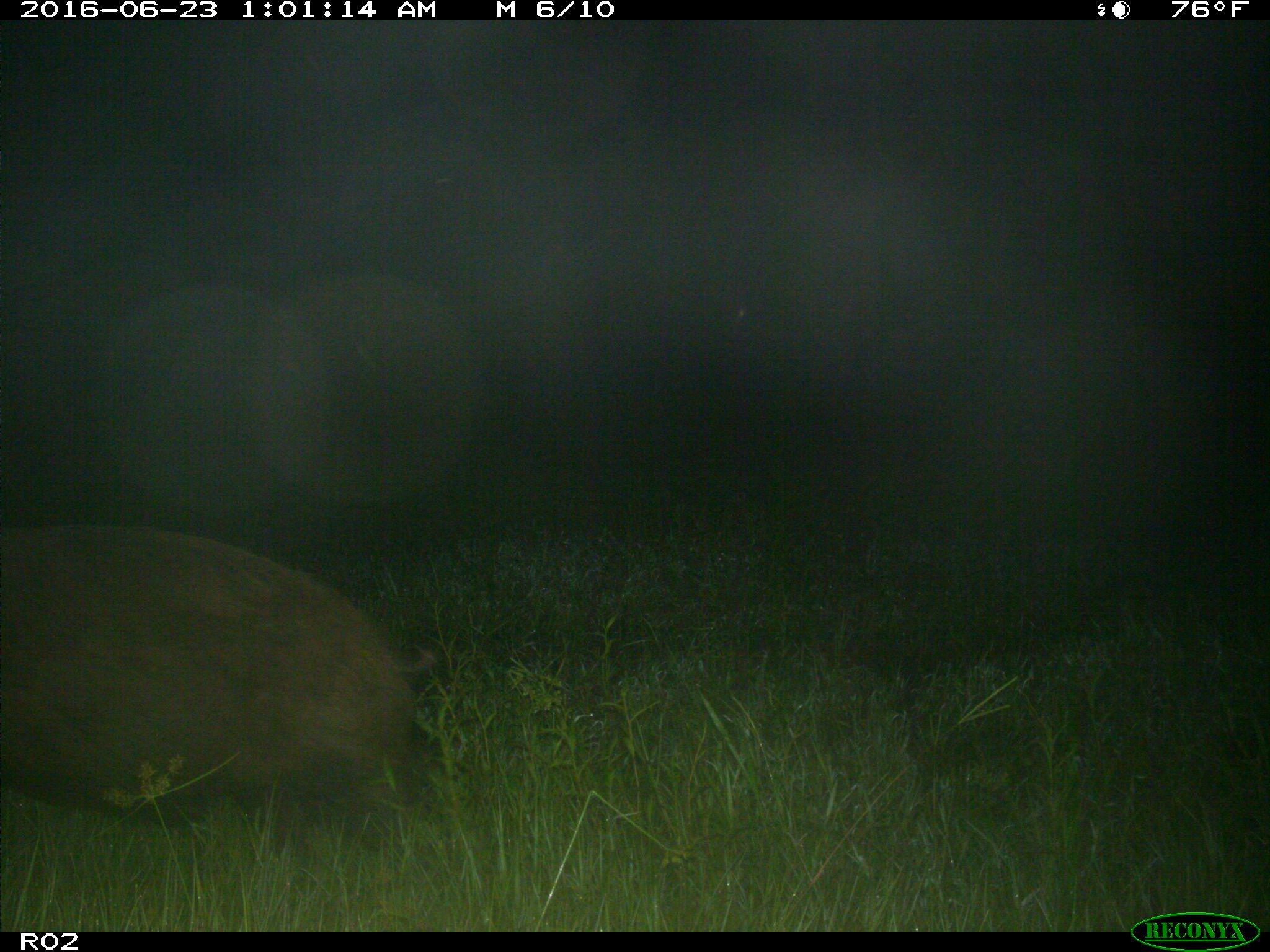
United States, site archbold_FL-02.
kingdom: Animalia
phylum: Chordata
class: Mammalia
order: Artiodactyla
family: Suidae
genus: Sus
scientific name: Sus scrofa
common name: wild boar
Sus scrofa (wild boar).